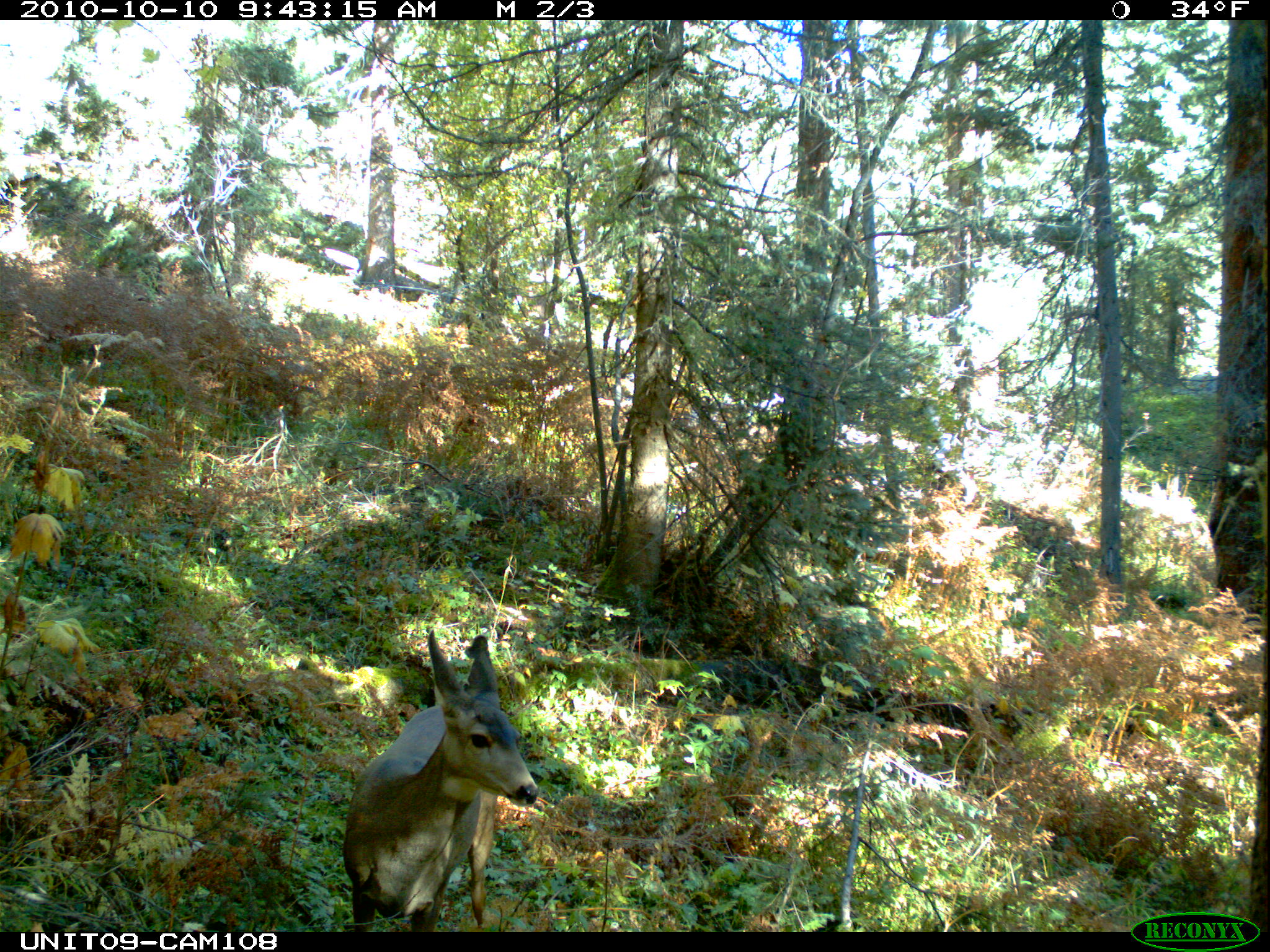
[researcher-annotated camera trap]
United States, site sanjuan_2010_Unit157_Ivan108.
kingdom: Animalia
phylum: Chordata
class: Mammalia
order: Artiodactyla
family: Cervidae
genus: Odocoileus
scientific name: Odocoileus hemionus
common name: mule deer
Odocoileus hemionus (mule deer).